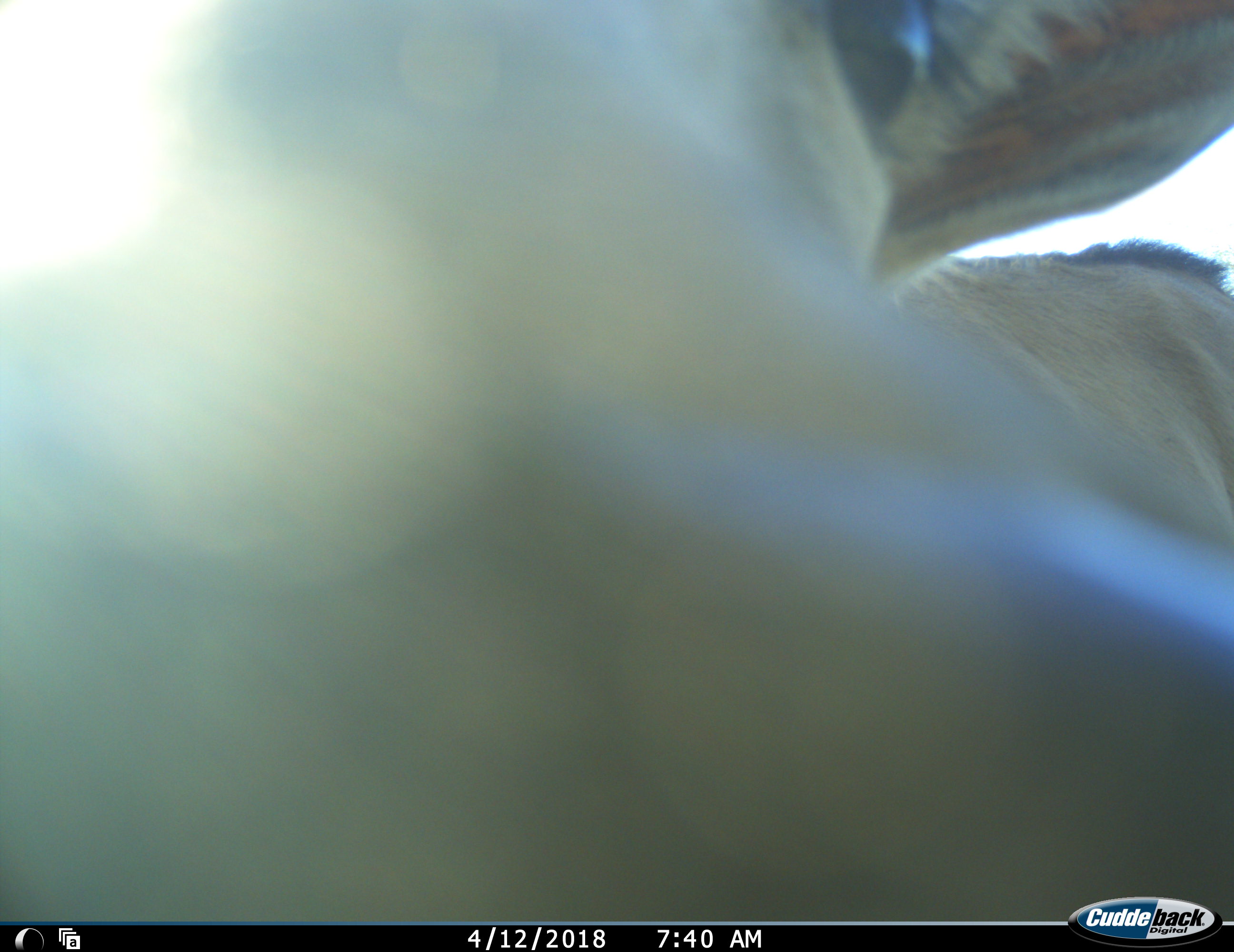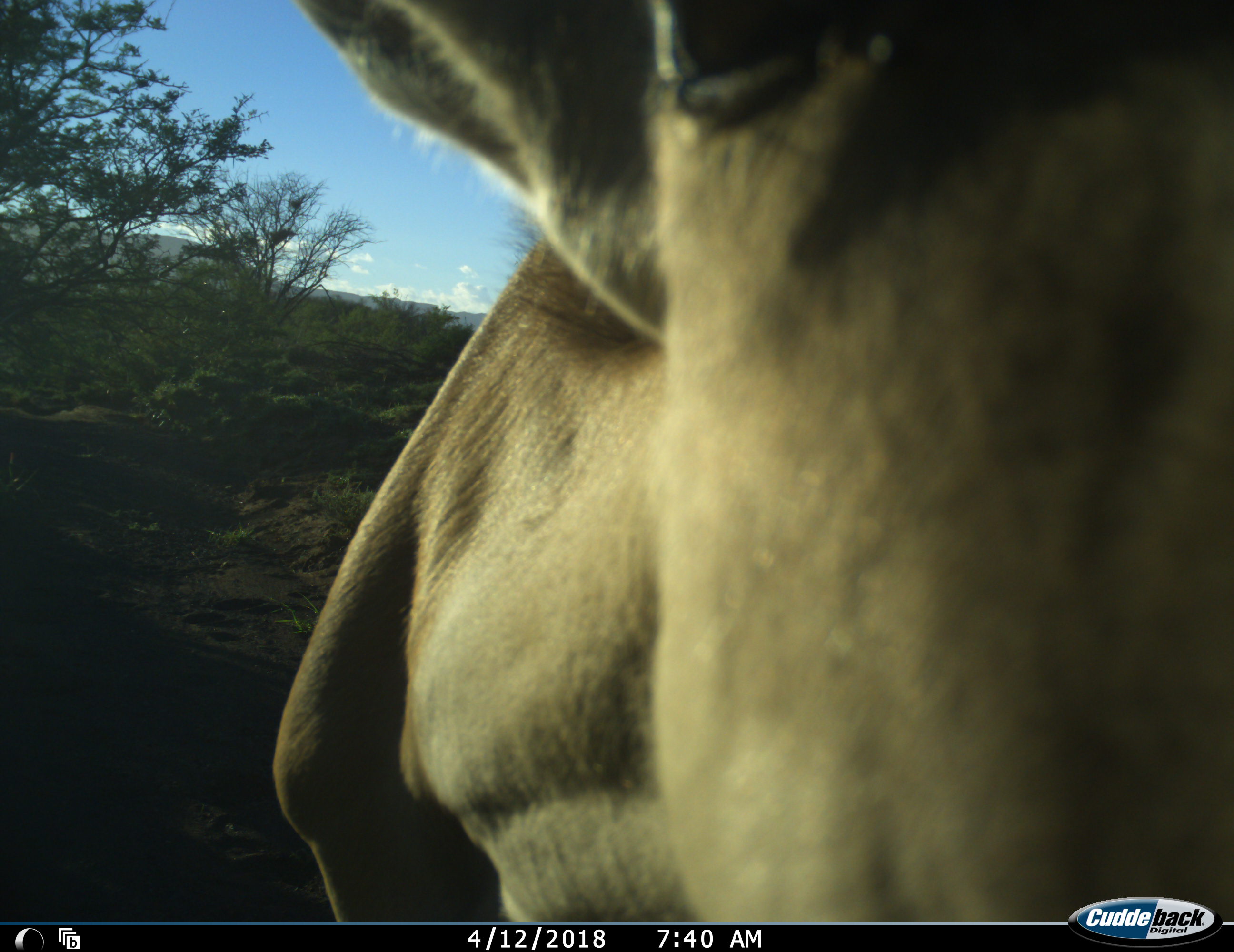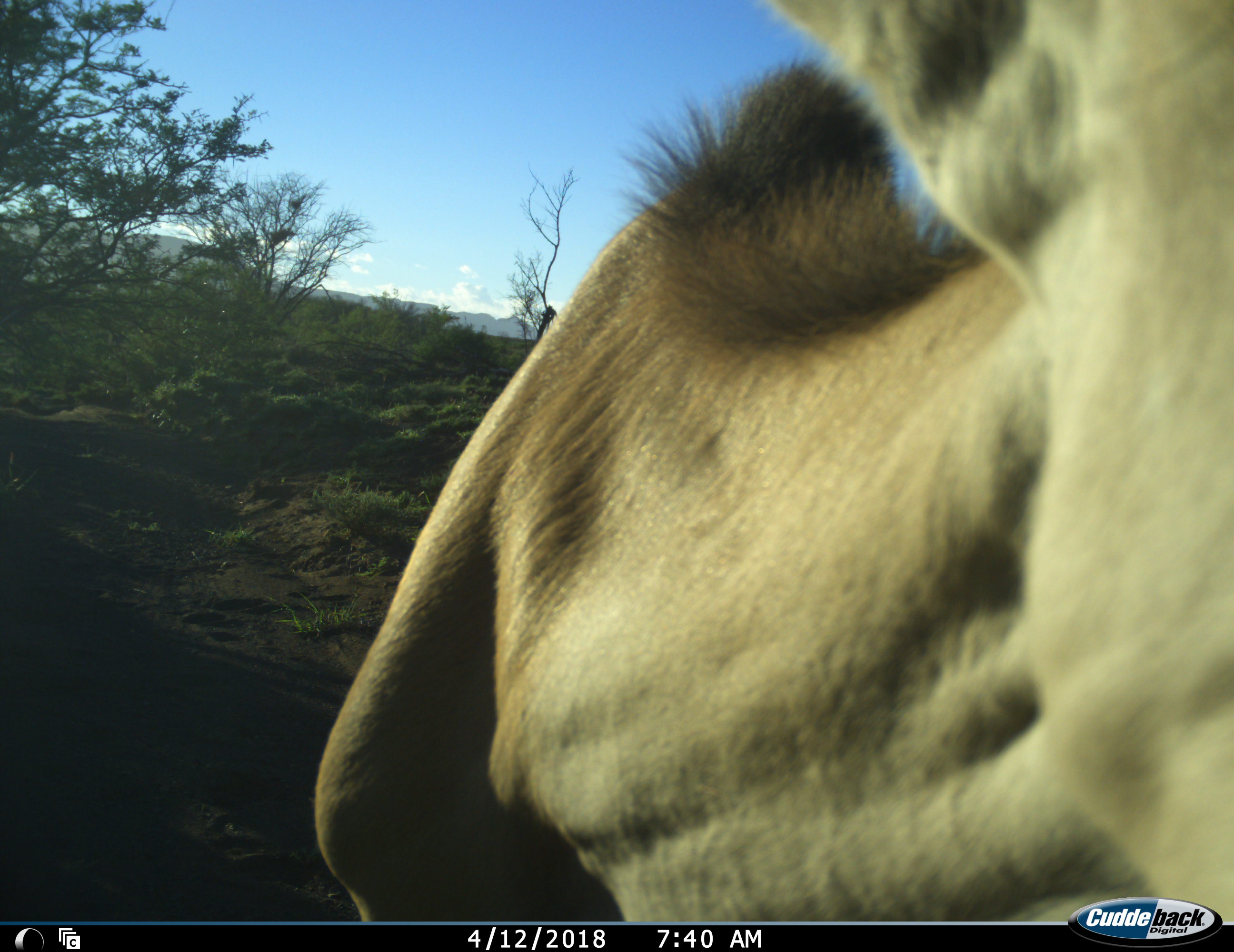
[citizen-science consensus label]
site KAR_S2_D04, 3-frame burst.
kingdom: Animalia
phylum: Chordata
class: Mammalia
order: Artiodactyla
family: Bovidae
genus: Tragelaphus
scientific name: Tragelaphus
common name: kudu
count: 1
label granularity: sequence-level